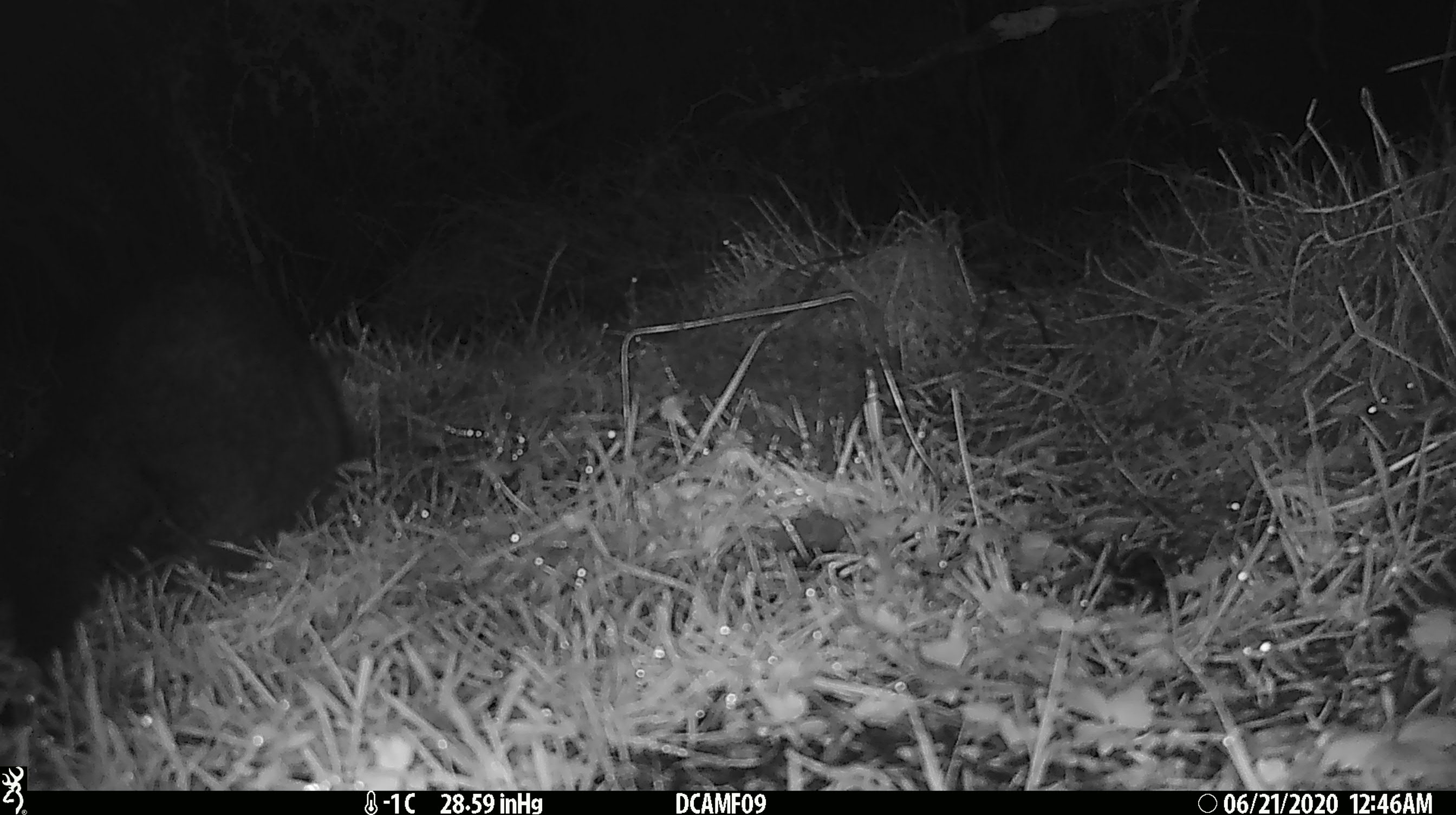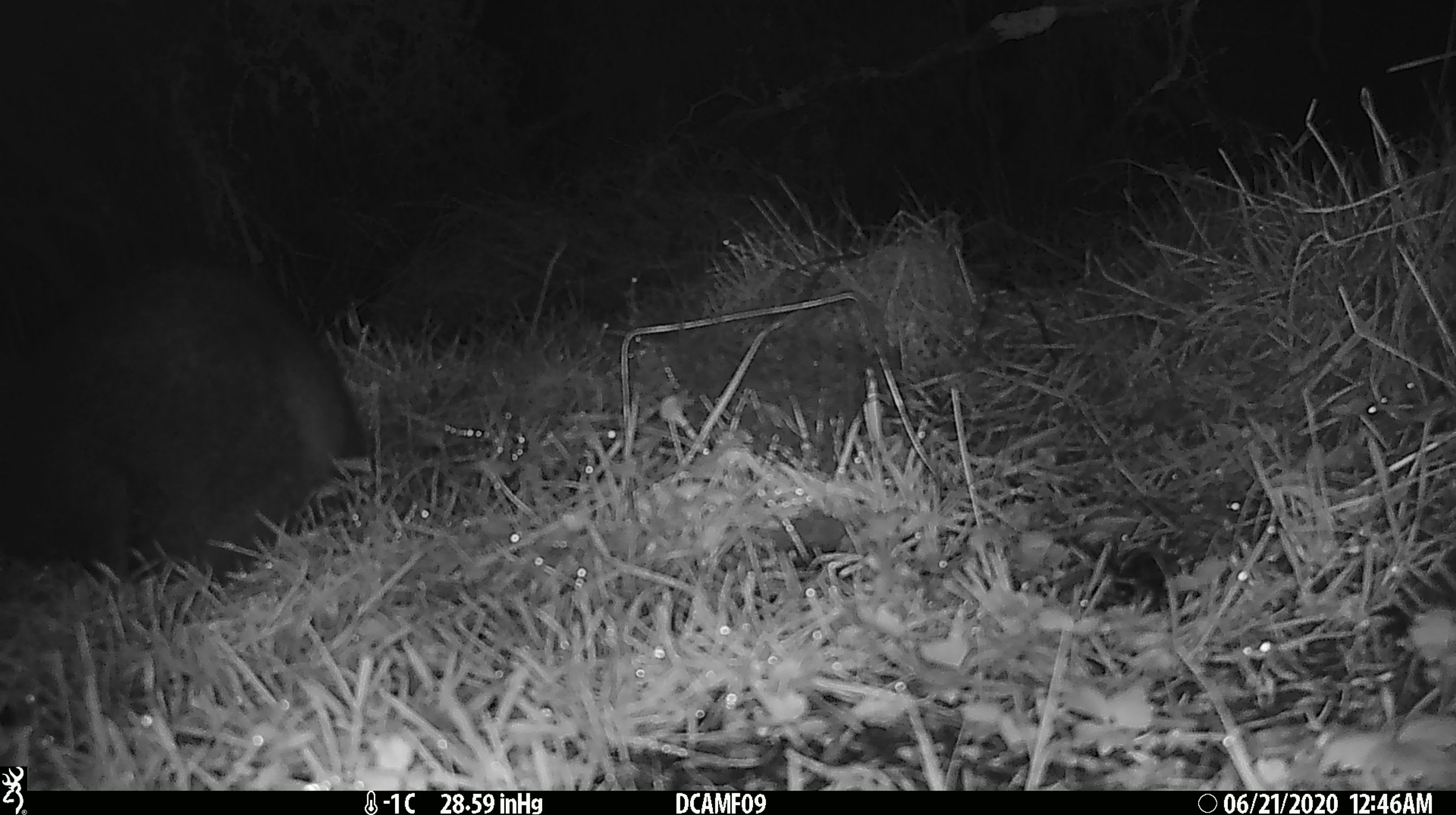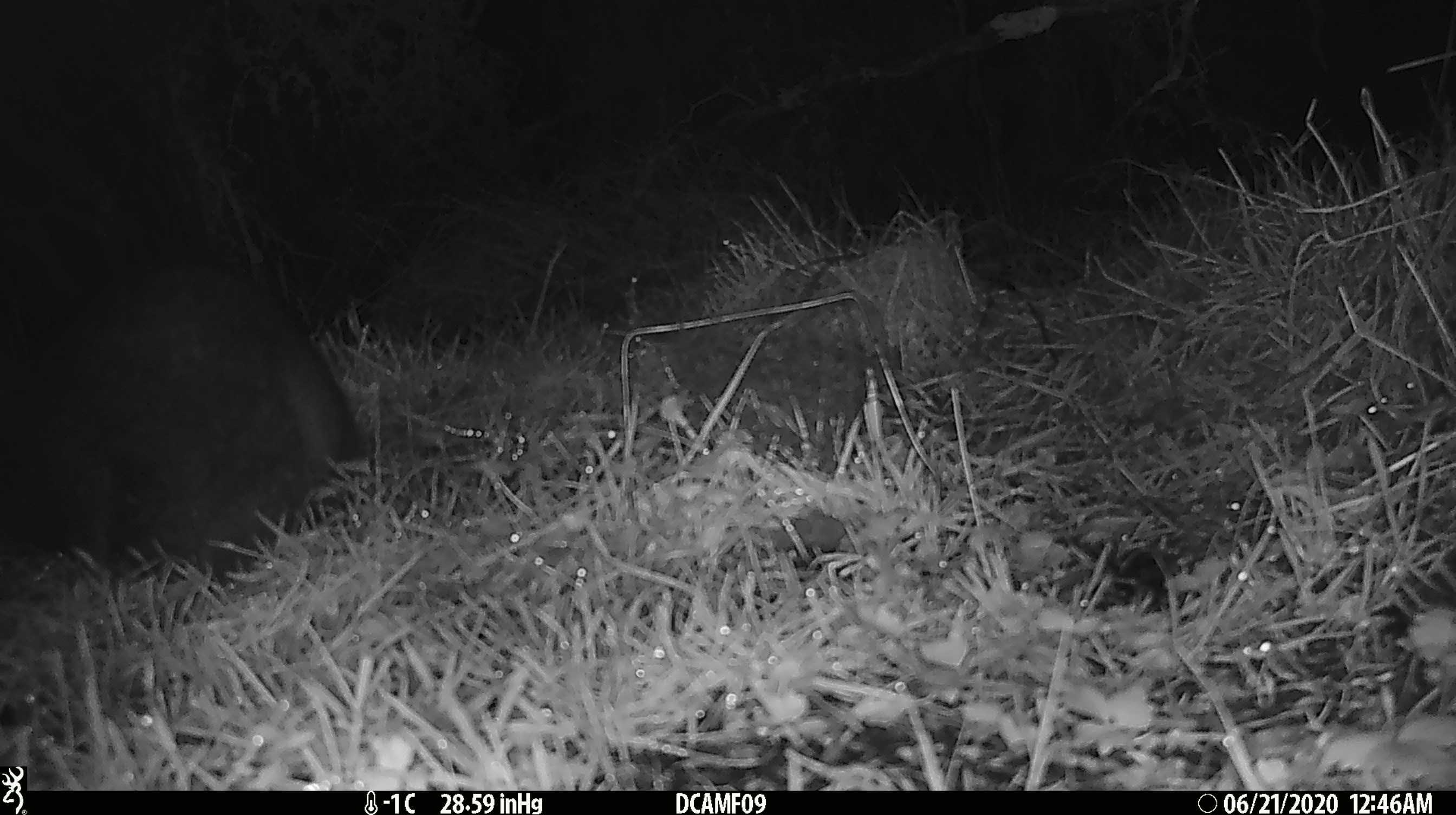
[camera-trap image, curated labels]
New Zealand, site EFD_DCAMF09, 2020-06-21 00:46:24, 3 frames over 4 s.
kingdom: Animalia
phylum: Chordata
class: Mammalia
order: Diprotodontia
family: Phalangeridae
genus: Trichosurus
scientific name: Trichosurus vulpecula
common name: common brushtail possum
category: possum